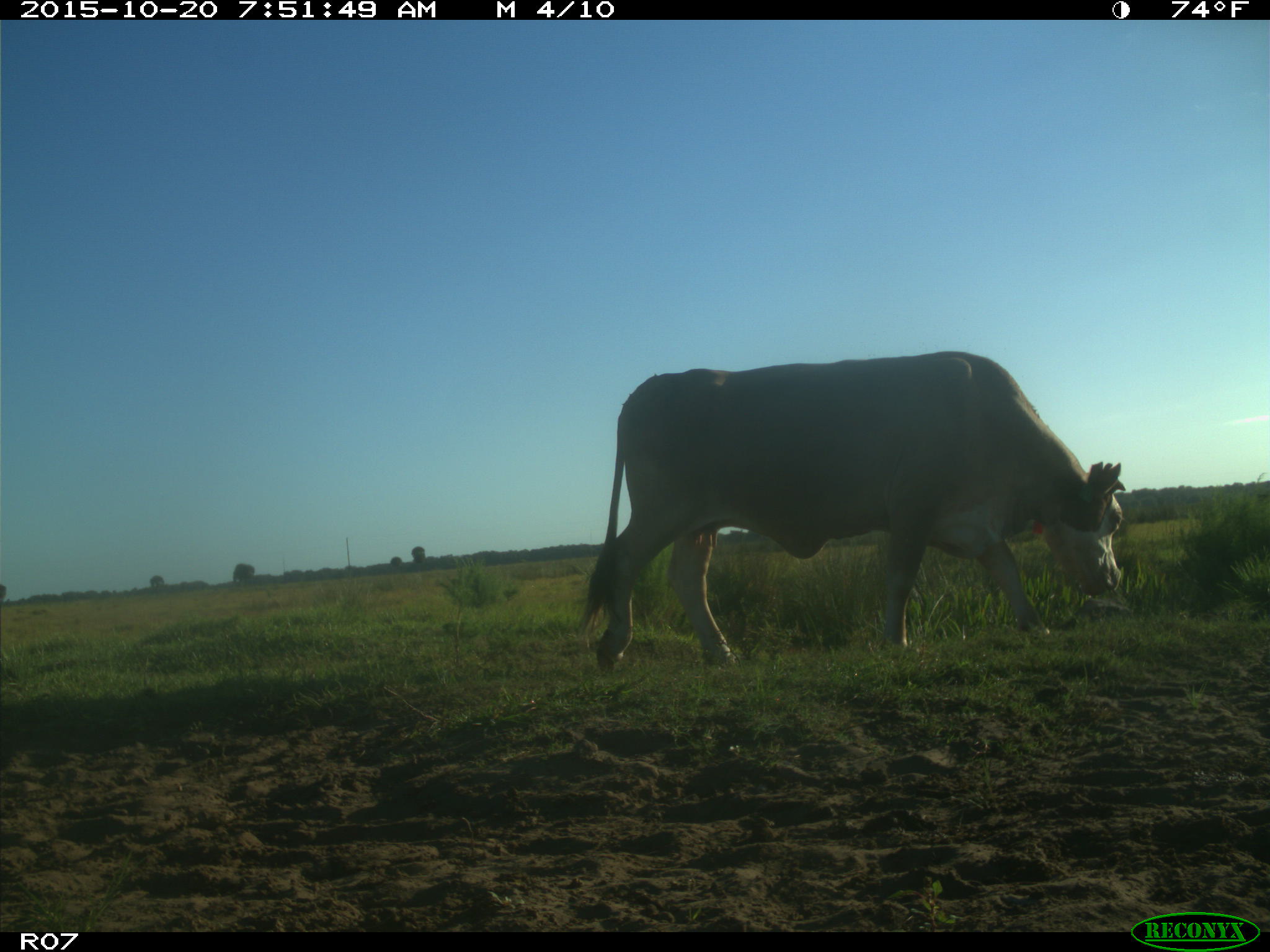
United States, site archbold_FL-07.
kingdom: Animalia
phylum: Chordata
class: Mammalia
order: Artiodactyla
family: Bovidae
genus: Bos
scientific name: Bos taurus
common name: domestic cow